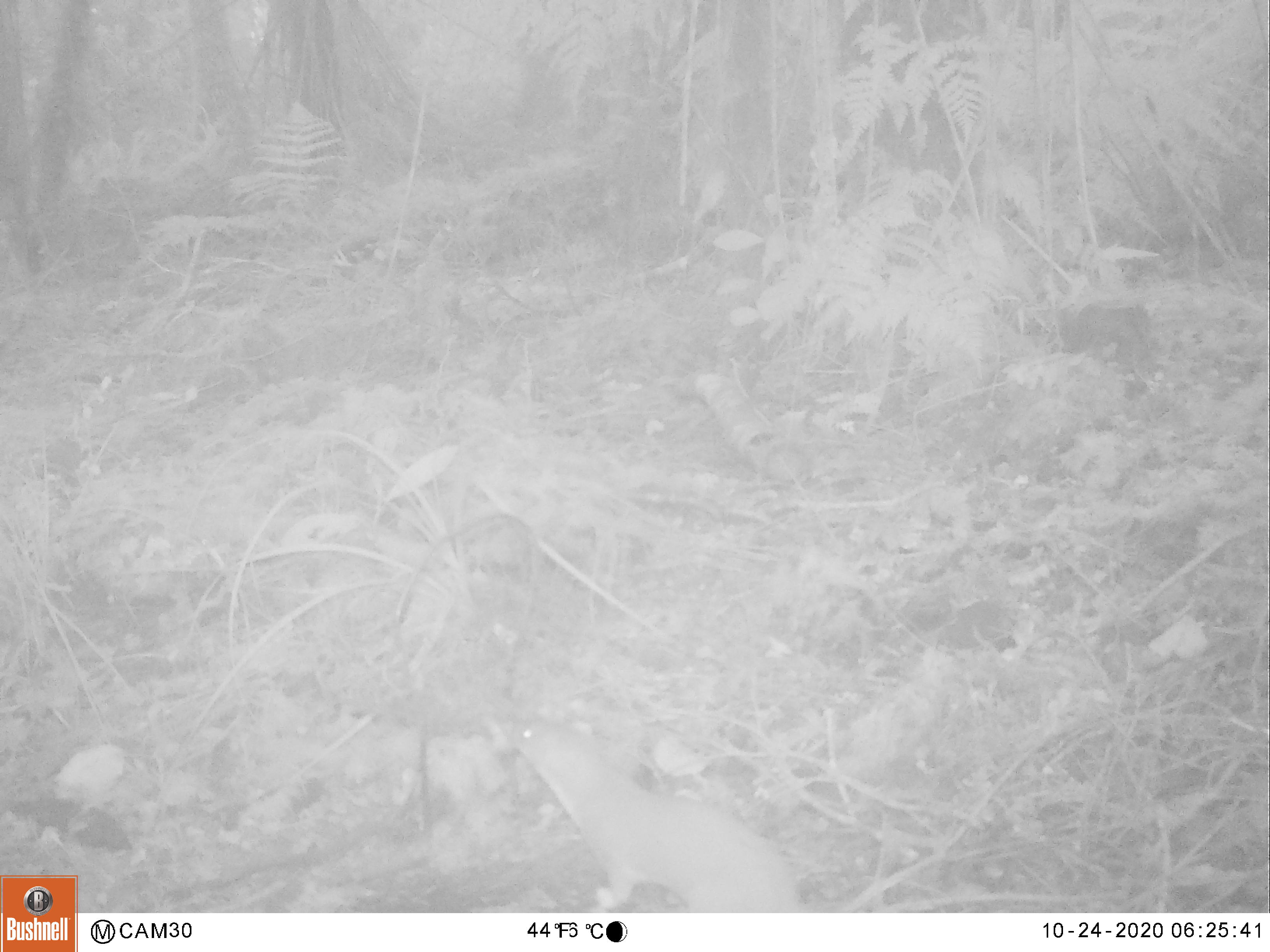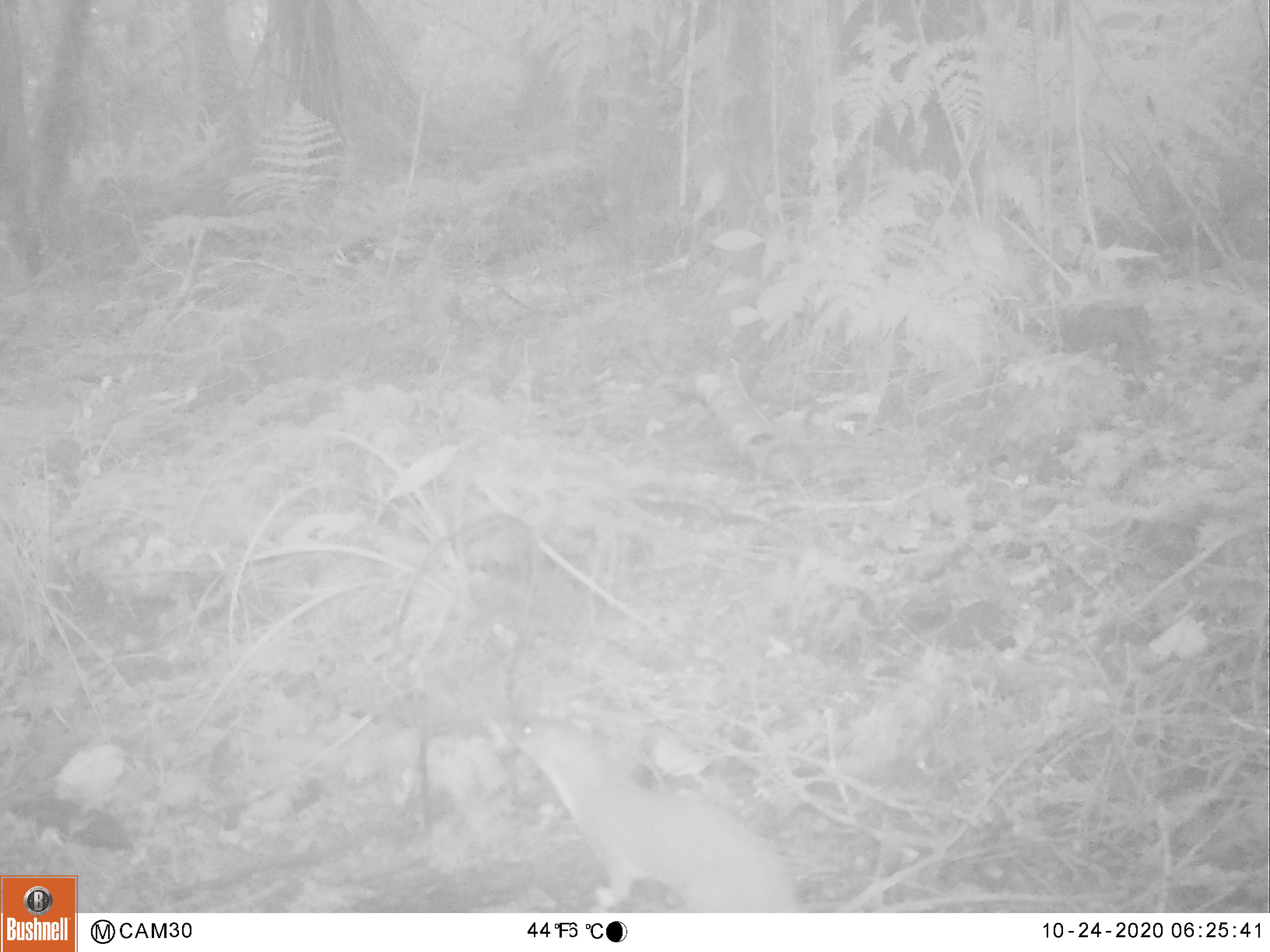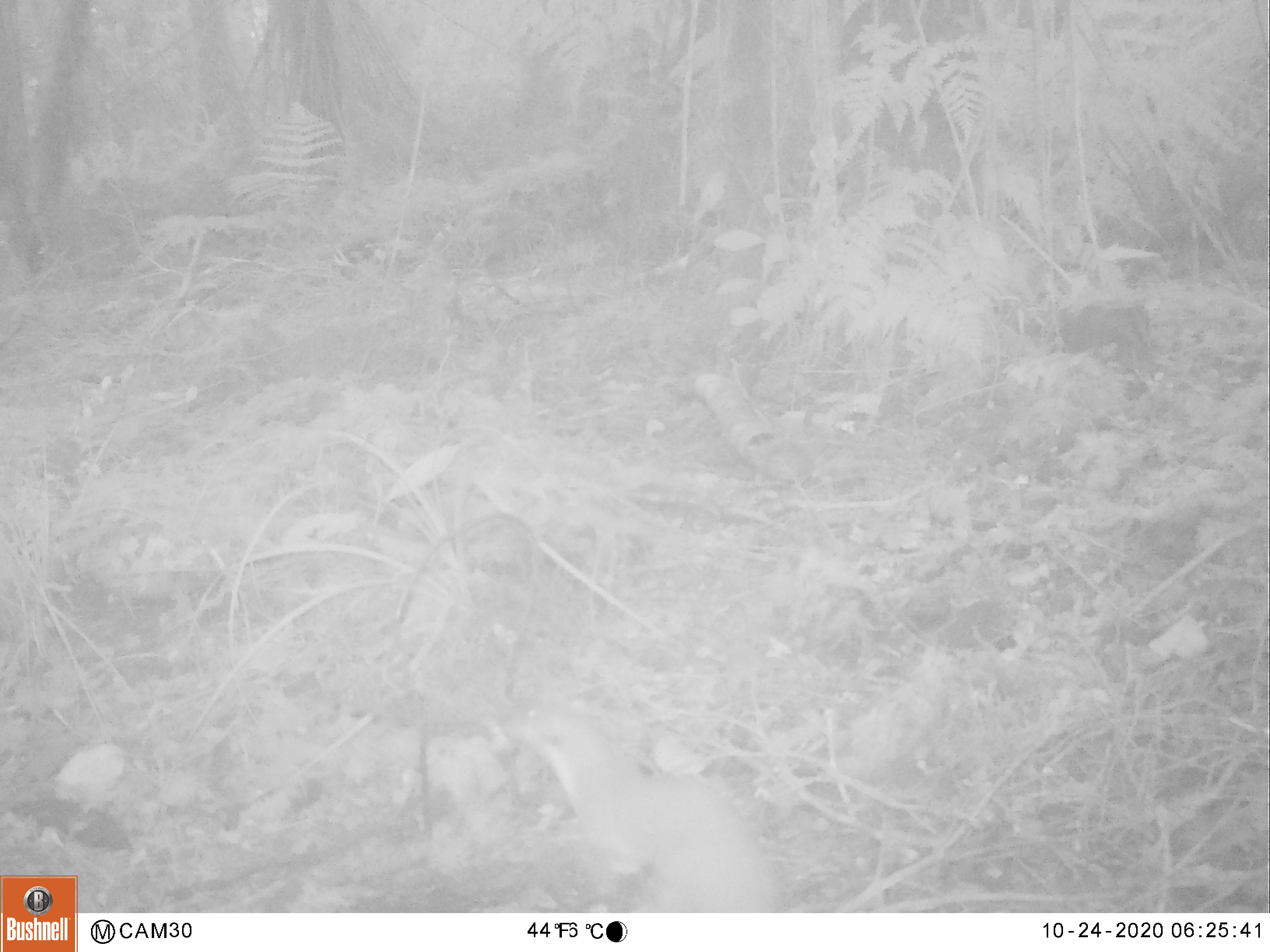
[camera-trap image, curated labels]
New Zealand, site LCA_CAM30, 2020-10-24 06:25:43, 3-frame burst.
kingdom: Animalia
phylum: Chordata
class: Mammalia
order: Carnivora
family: Mustelidae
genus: Mustela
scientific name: Mustela erminea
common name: stoat